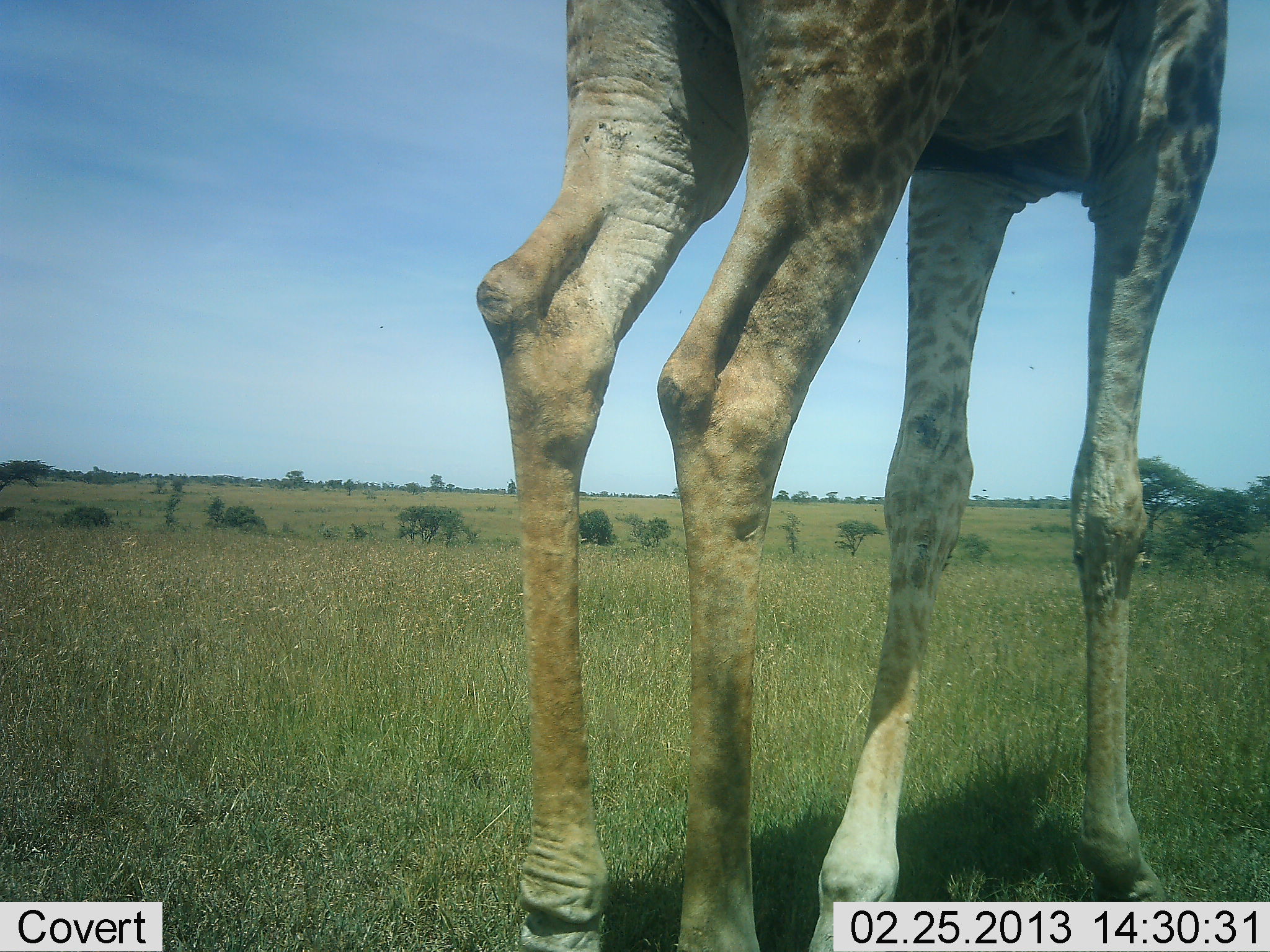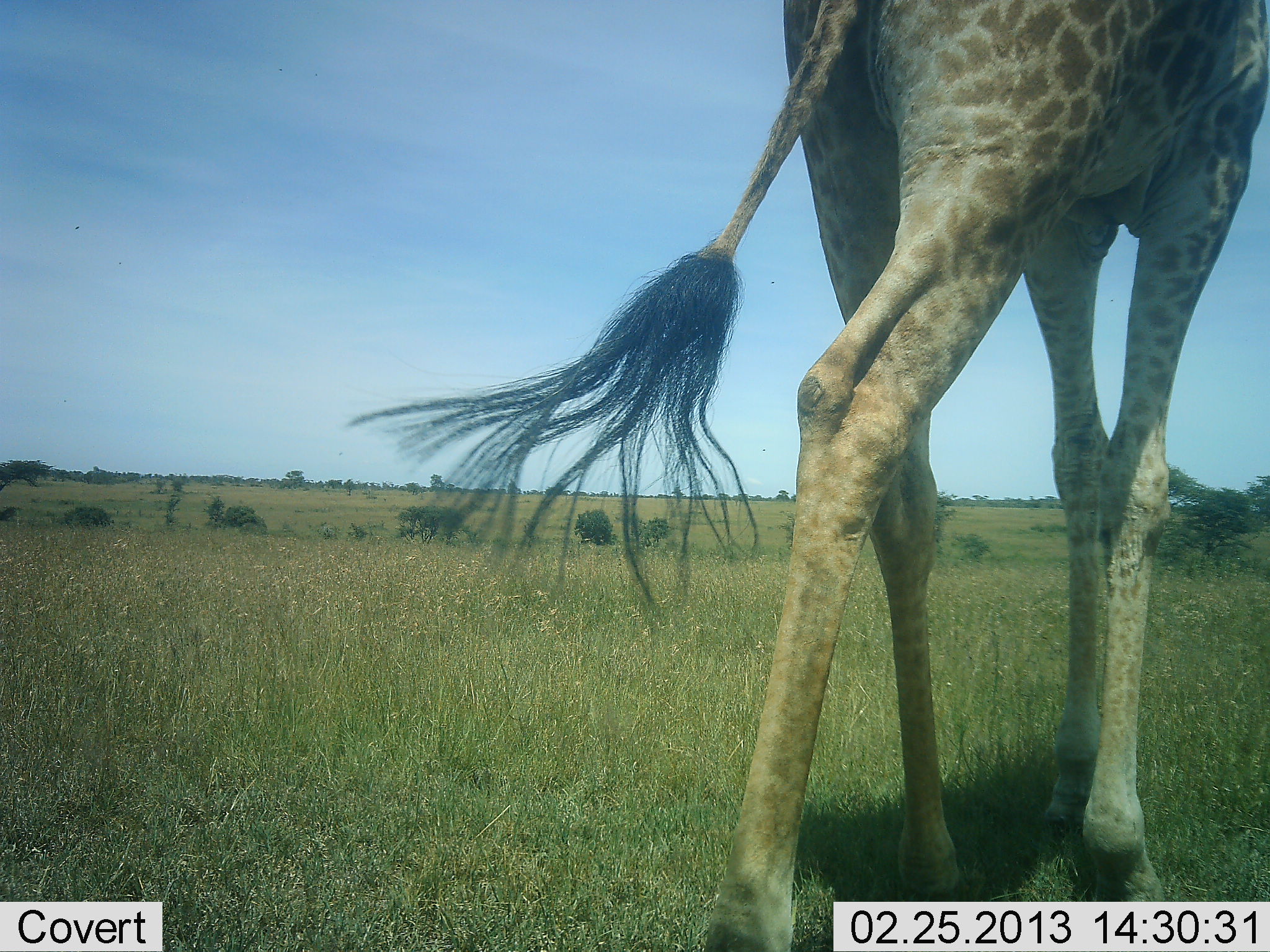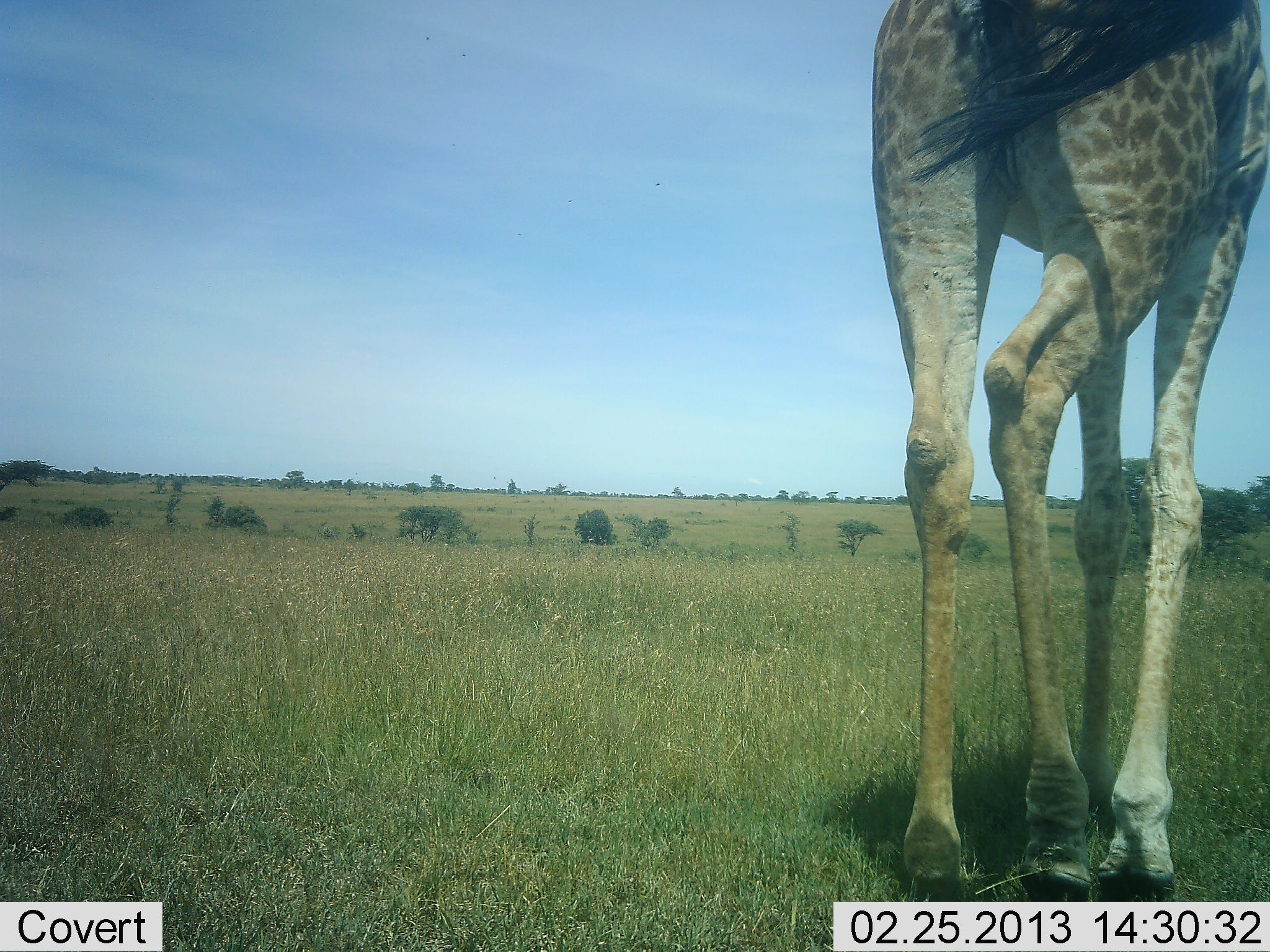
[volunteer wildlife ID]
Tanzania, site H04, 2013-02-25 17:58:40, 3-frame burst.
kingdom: Animalia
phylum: Chordata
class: Mammalia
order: Artiodactyla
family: Giraffidae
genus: Giraffa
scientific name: Giraffa camelopardalis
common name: giraffe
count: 1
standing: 4%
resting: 0%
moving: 96%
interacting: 0%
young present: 0%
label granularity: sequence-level